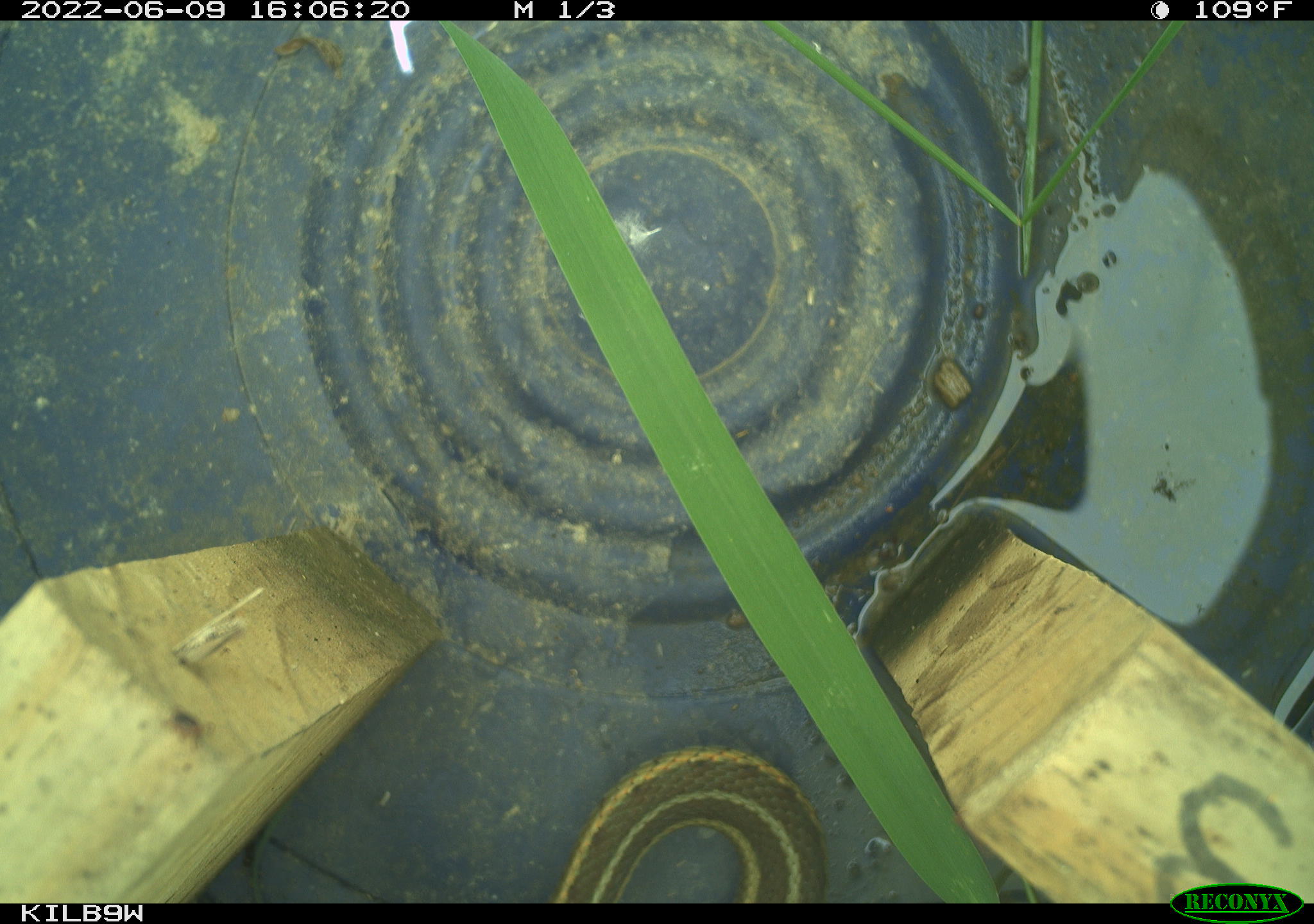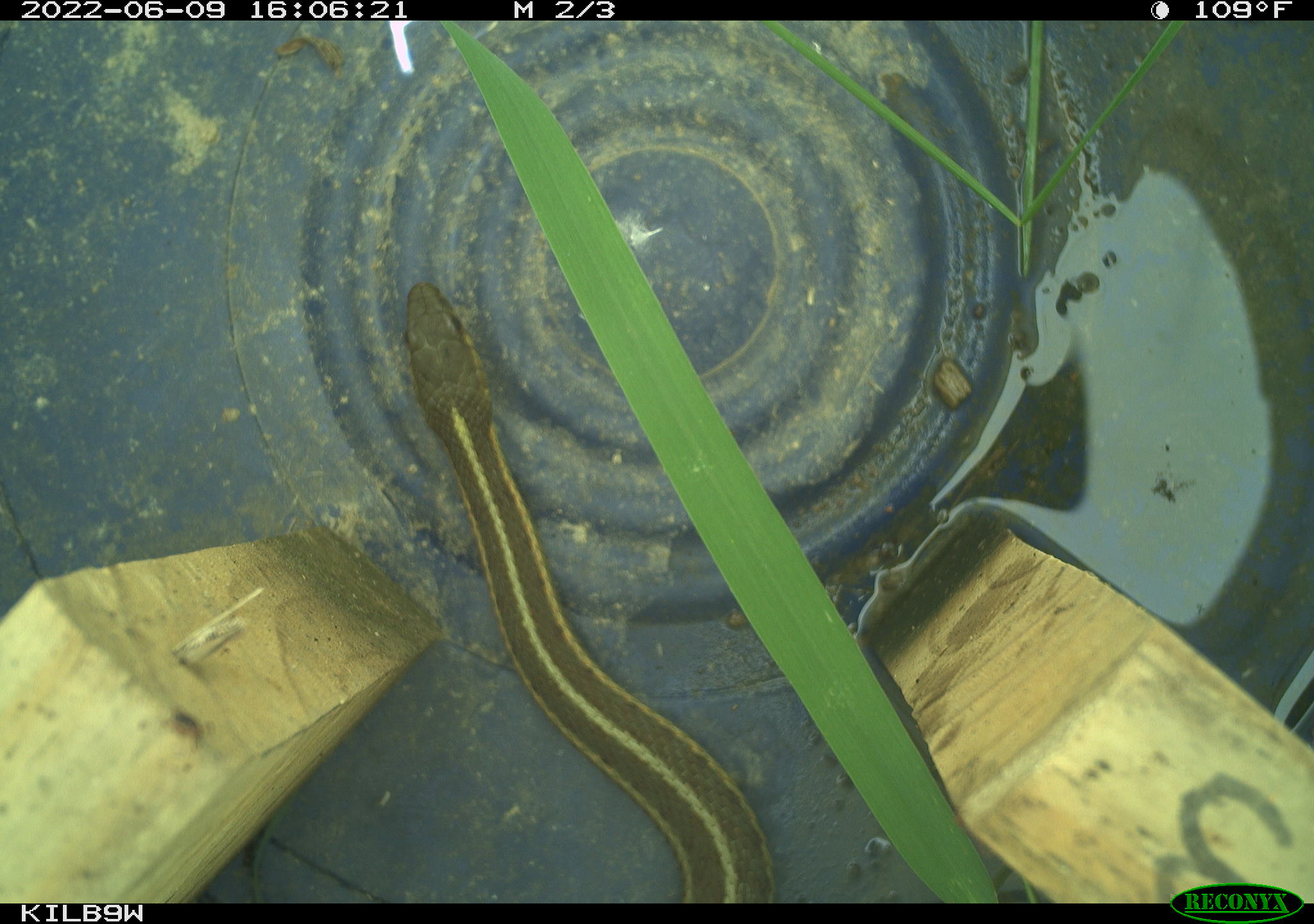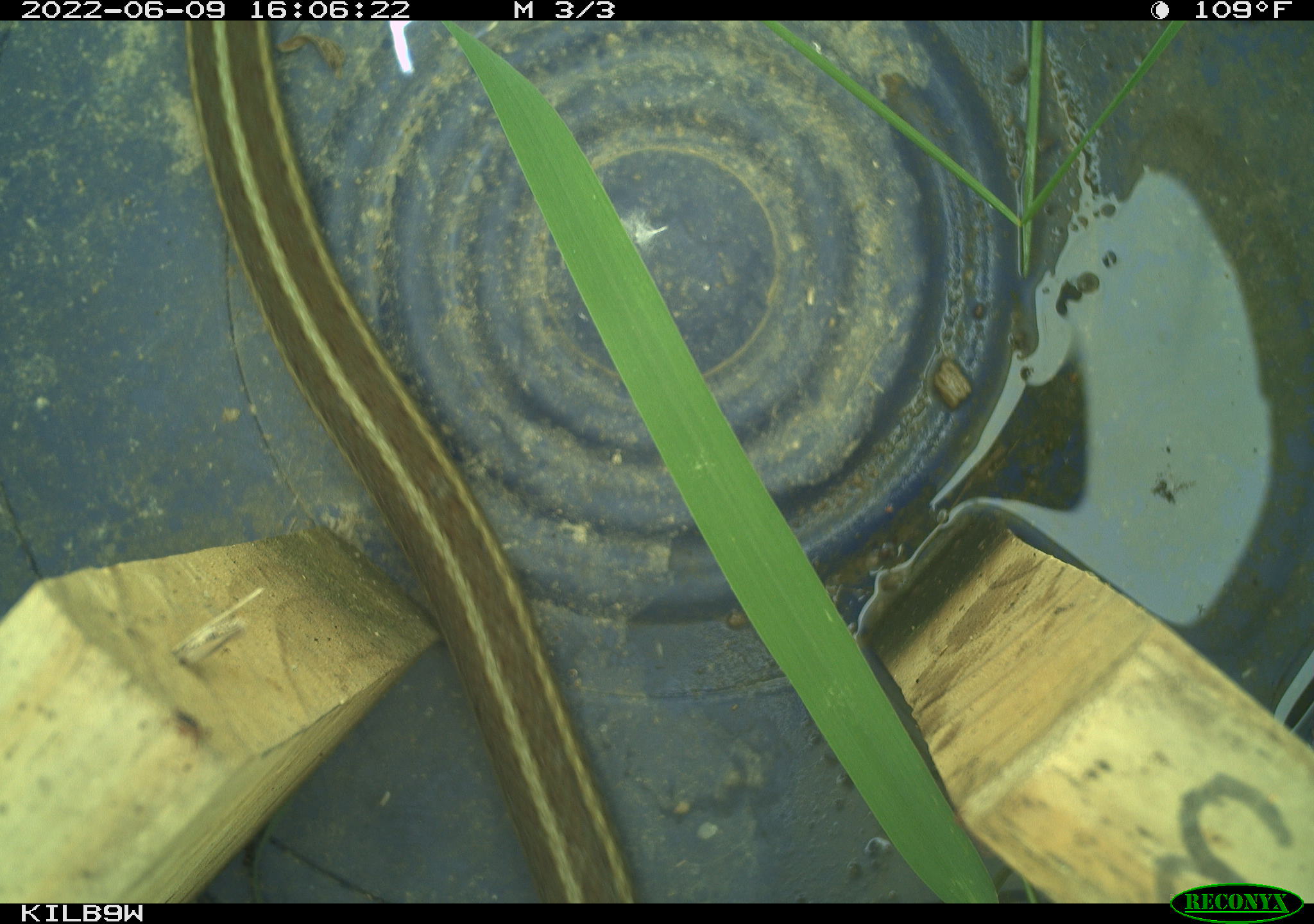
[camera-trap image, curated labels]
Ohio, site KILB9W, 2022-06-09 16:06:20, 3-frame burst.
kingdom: Animalia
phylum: Chordata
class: Reptilia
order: Squamata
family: Colubridae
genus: Thamnophis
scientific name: Thamnophis sirtalis sirtalis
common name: eastern gartersnake